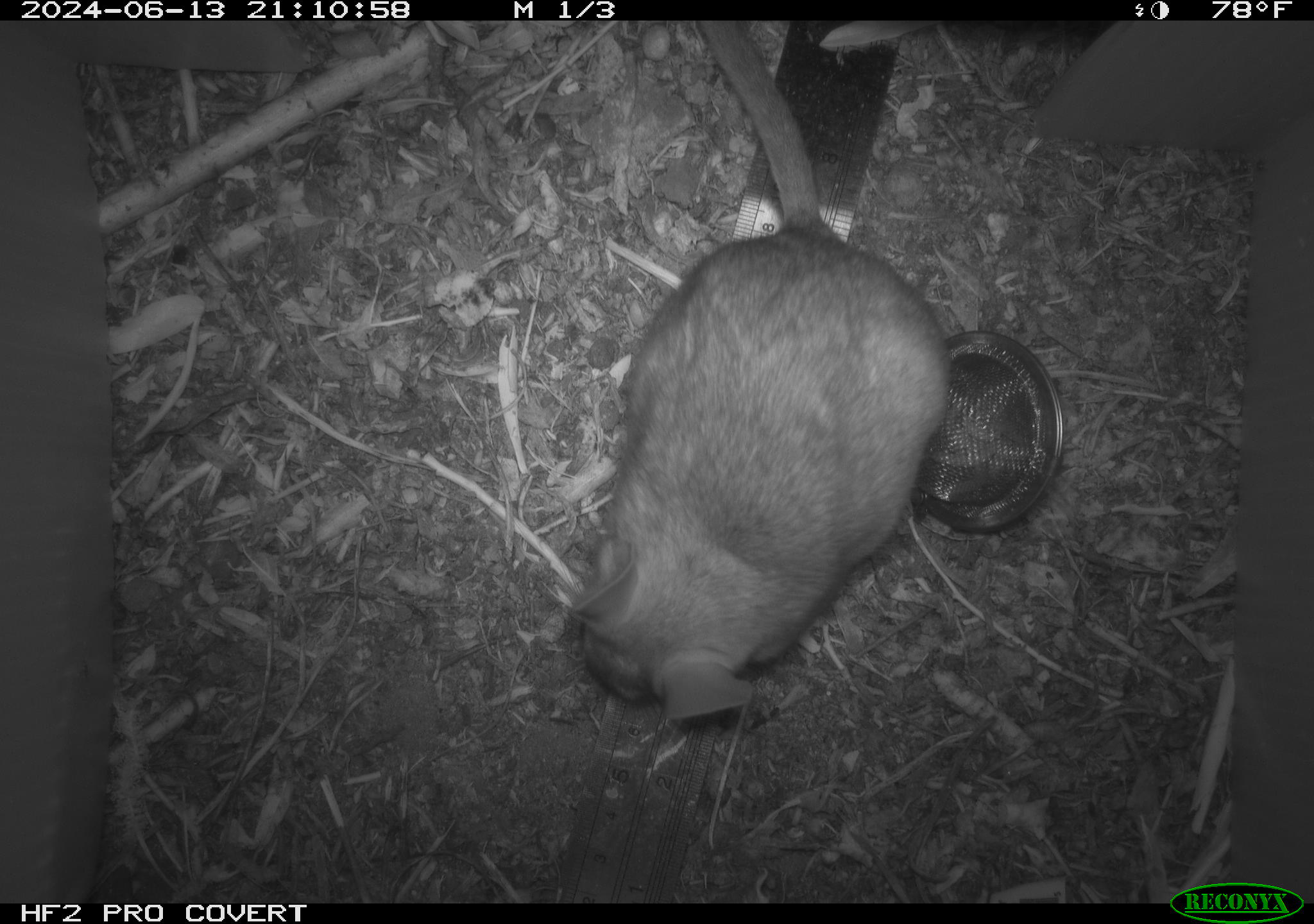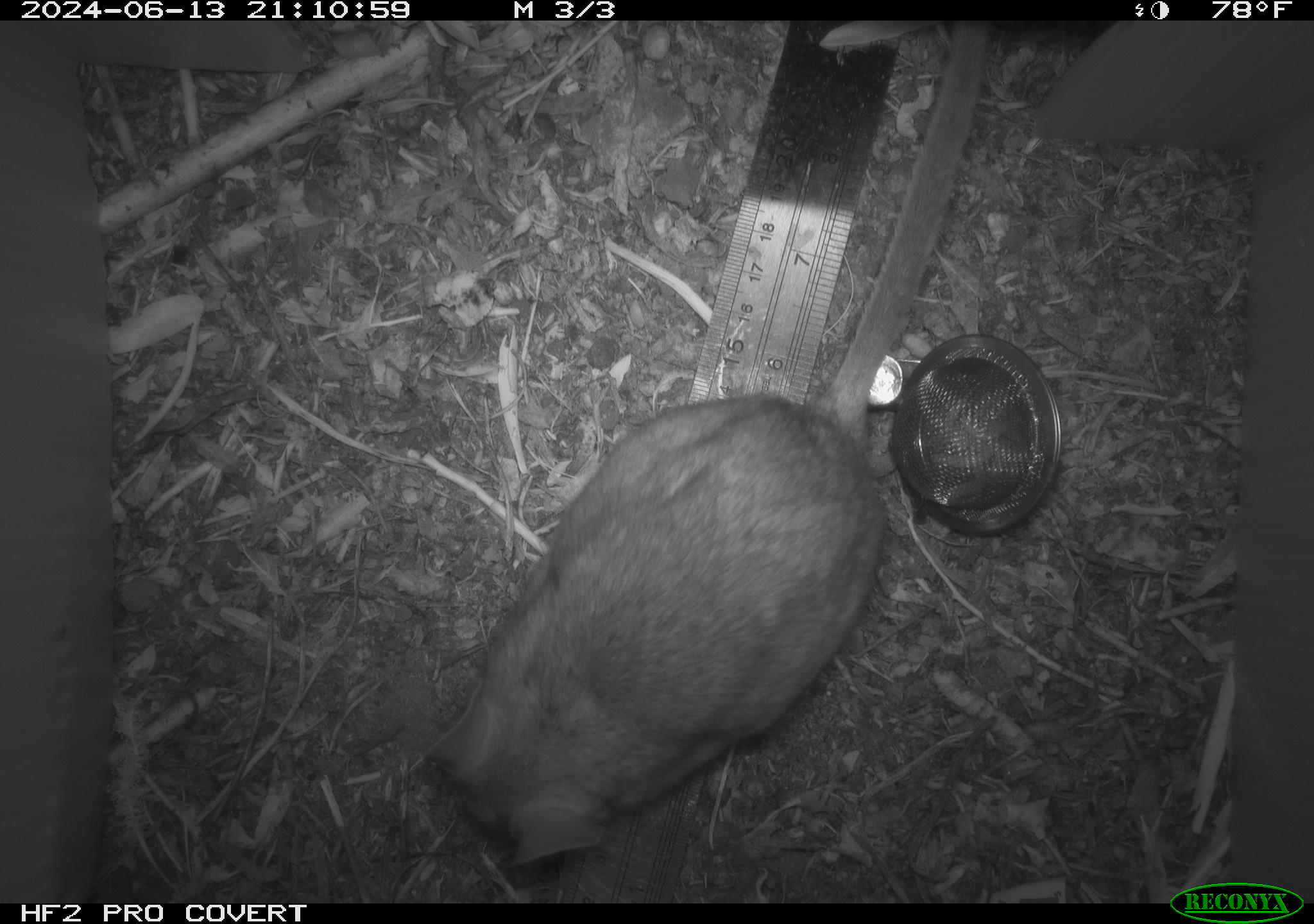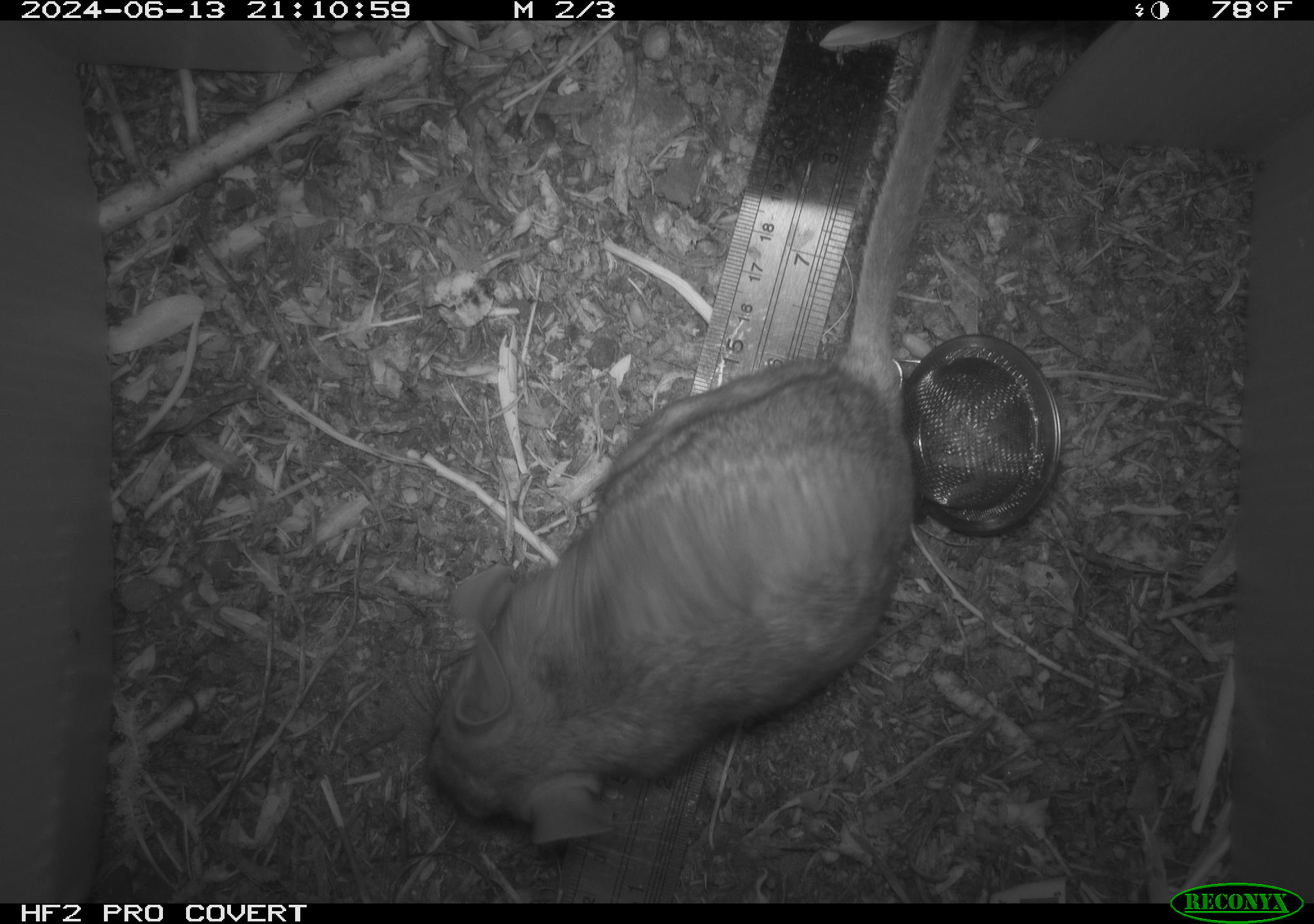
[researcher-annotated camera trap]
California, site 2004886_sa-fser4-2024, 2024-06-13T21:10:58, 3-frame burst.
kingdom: Animalia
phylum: Chordata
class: Mammalia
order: Rodentia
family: Sciuridae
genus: Neotamias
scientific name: Neotamias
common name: western chipmunks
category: neotamias species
Neotamias species (western chipmunks) (Neotamias).